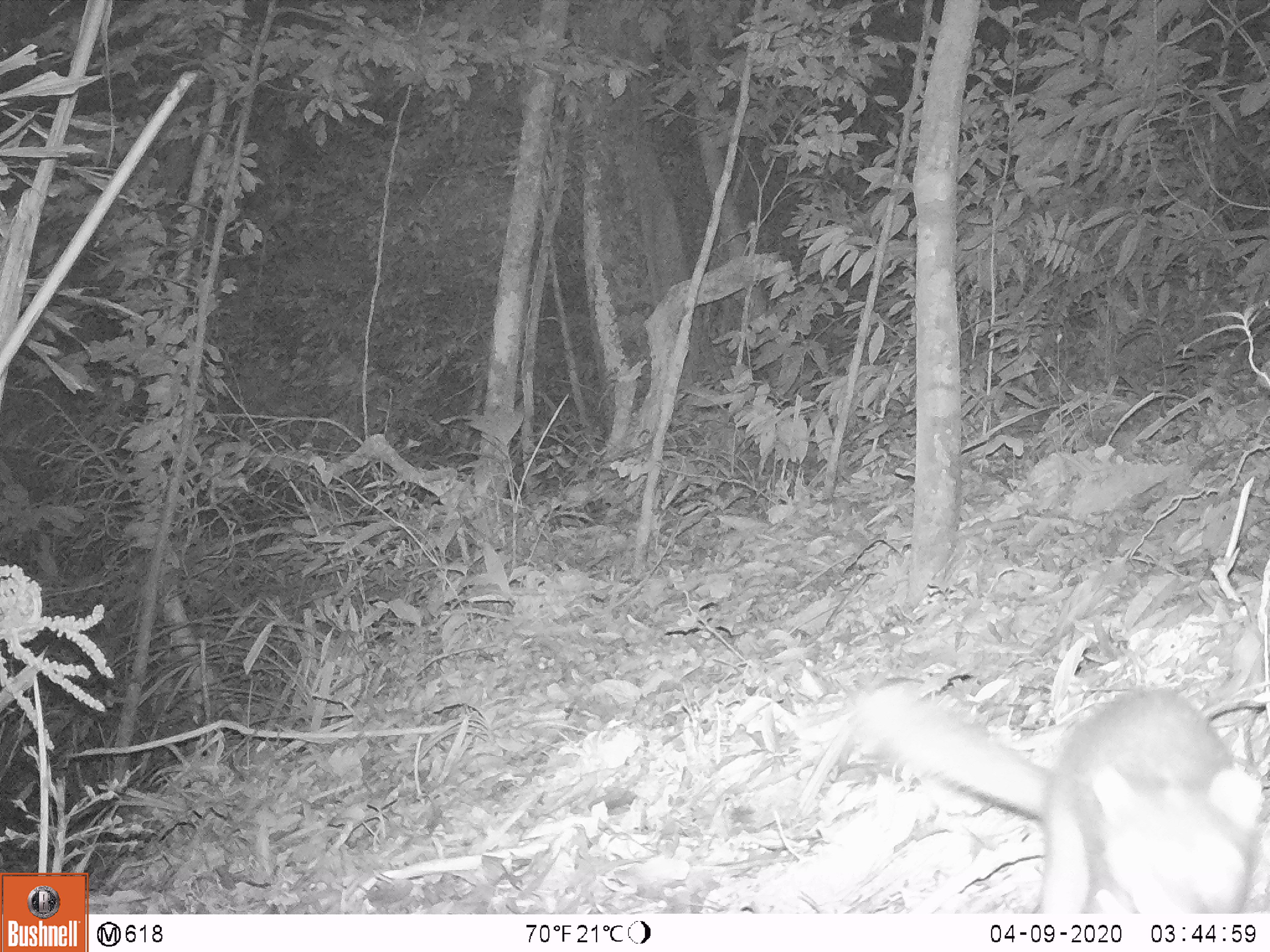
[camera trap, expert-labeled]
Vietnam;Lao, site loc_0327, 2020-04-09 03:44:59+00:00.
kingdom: Animalia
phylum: Chordata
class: Mammalia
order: Carnivora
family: Mustelidae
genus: Melogale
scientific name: Melogale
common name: ferret badger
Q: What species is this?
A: Ferret badger (Melogale).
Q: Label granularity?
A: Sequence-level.